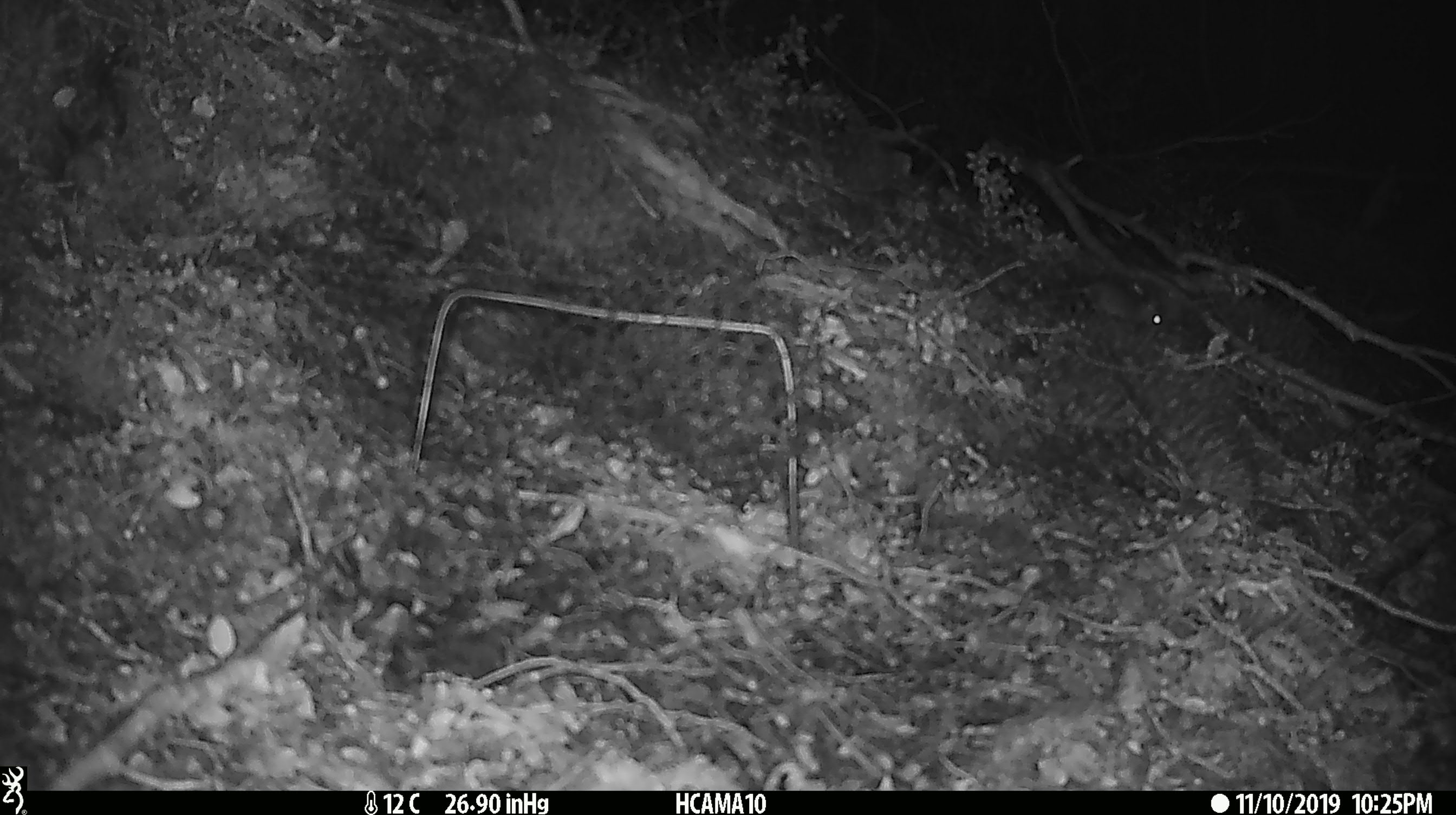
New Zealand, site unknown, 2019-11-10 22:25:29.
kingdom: Animalia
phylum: Chordata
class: Mammalia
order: Rodentia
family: Muridae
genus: Mus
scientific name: Mus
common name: mouse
Mouse (Mus).